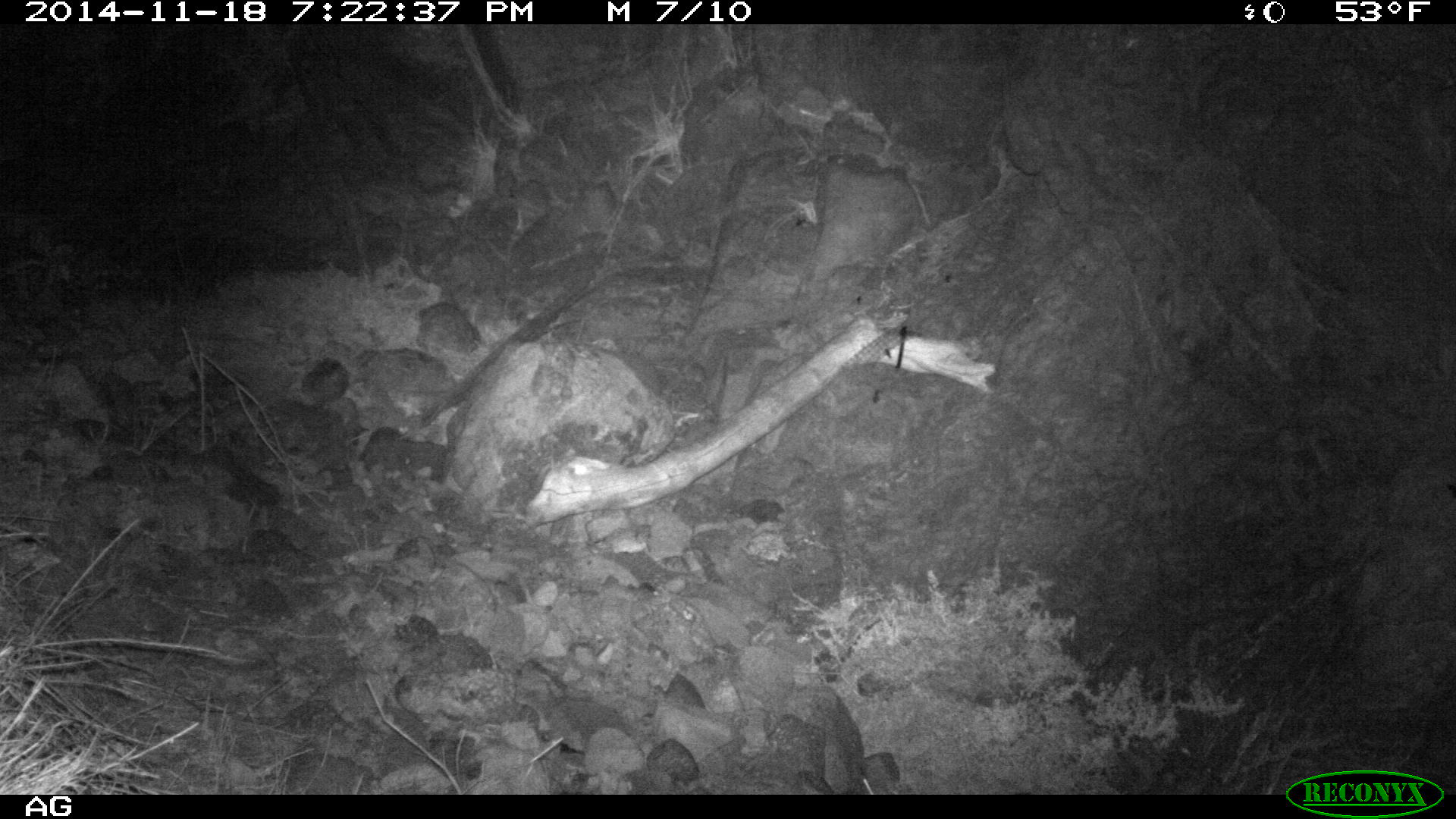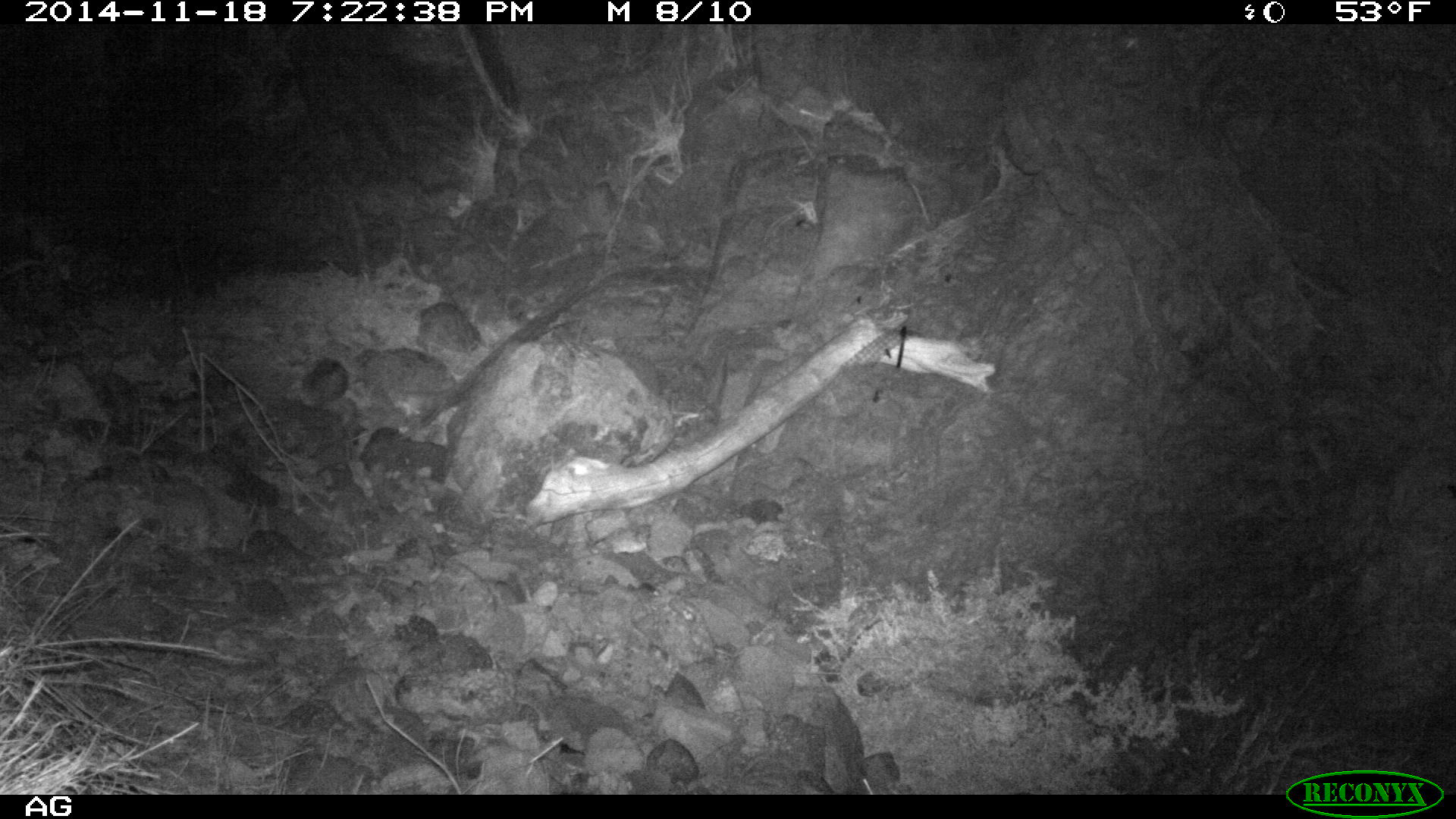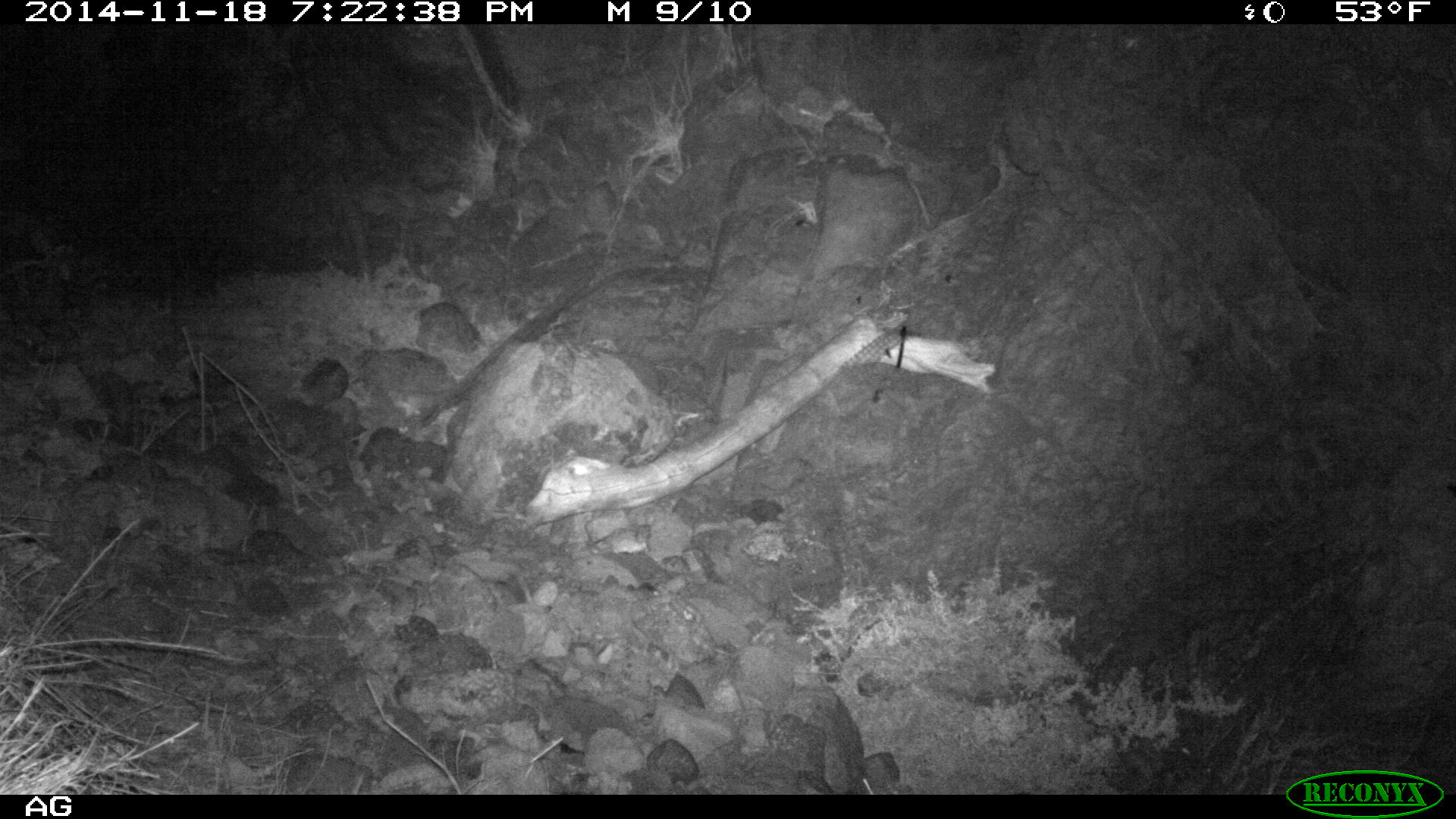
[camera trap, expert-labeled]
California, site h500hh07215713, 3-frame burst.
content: no animal present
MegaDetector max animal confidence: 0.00